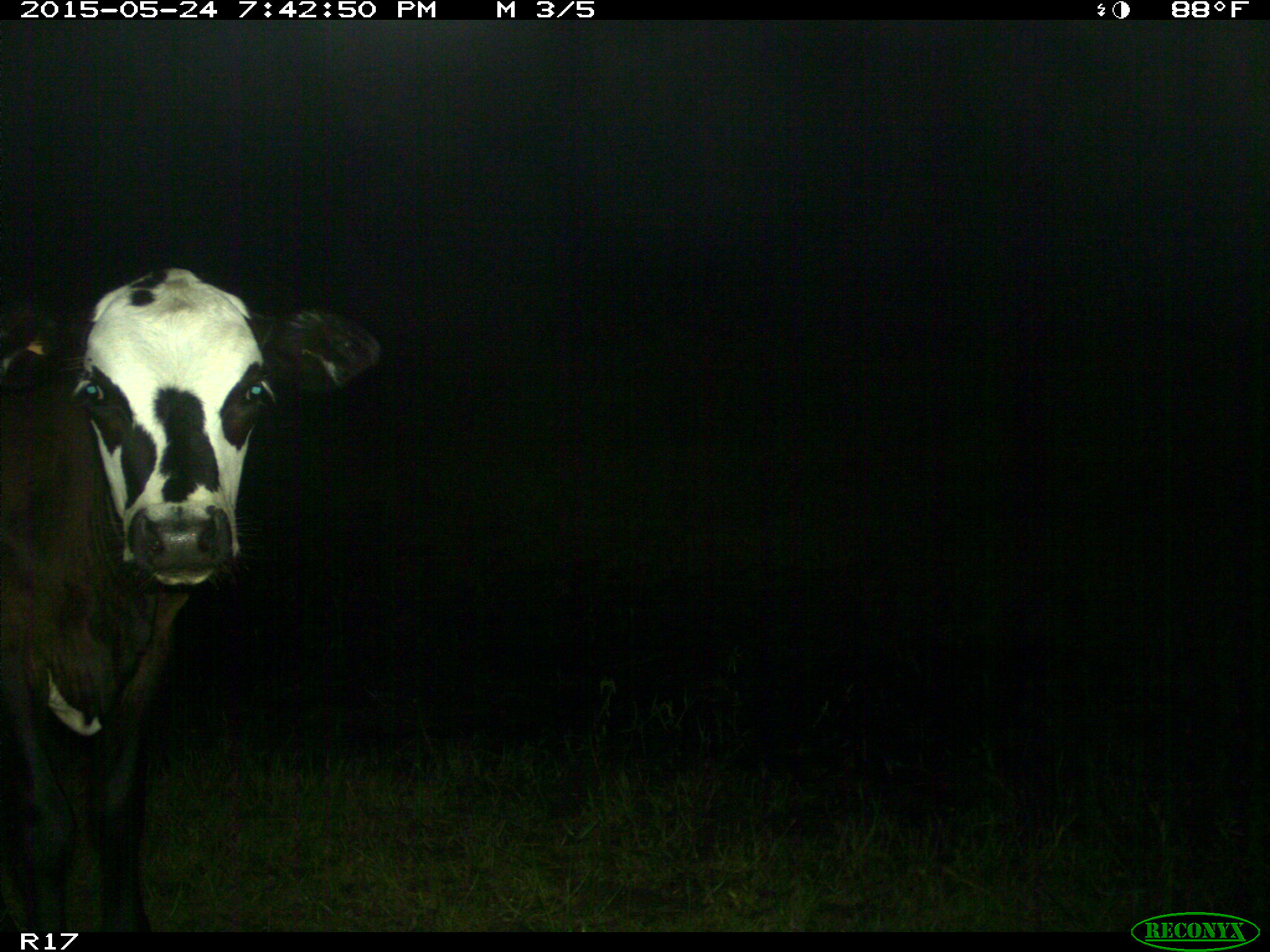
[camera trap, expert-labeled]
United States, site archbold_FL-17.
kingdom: Animalia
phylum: Chordata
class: Mammalia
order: Artiodactyla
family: Bovidae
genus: Bos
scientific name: Bos taurus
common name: domestic cow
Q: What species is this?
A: Bos taurus (domestic cow).